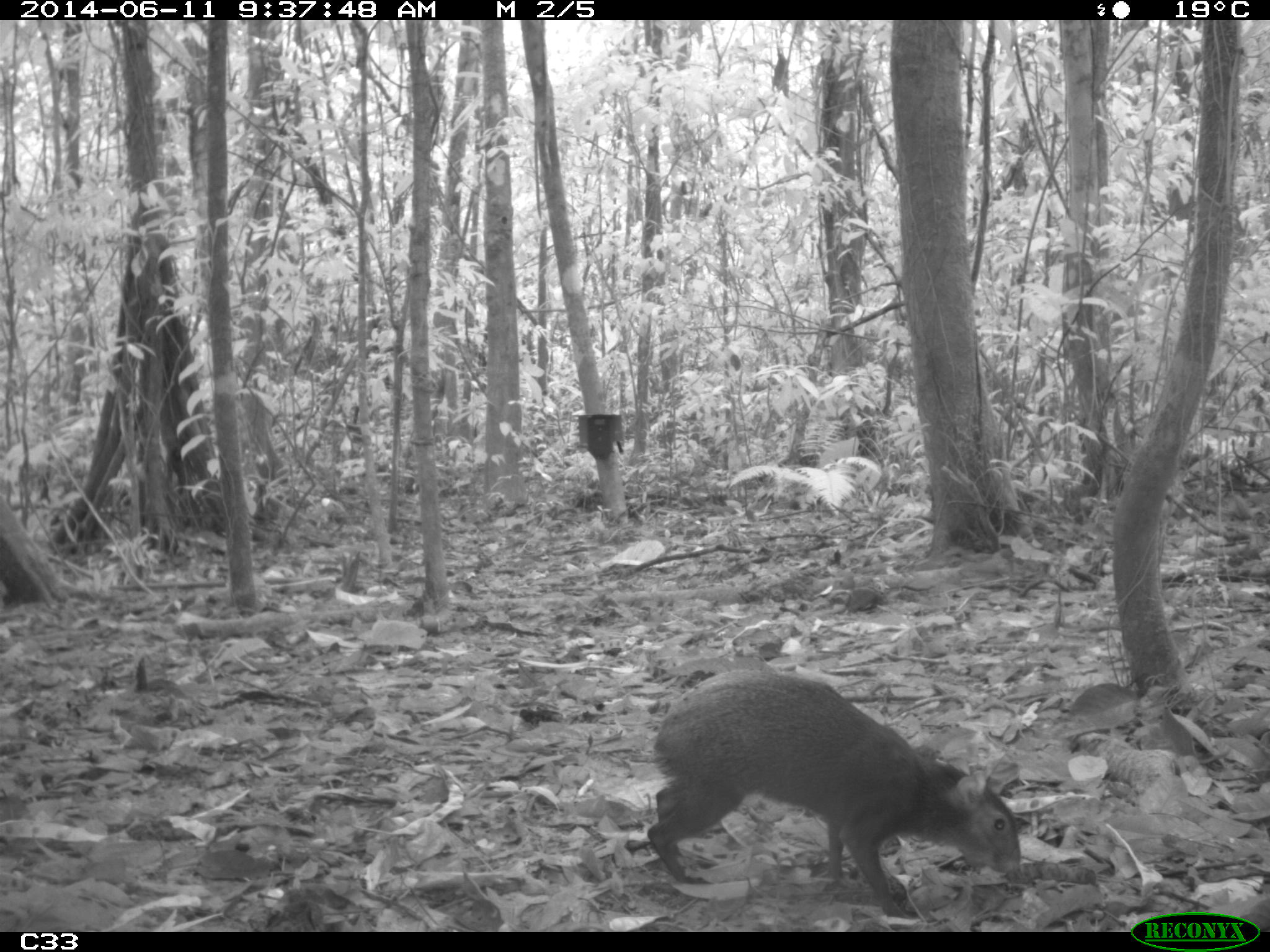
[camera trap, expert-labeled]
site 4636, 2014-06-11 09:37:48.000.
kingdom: Animalia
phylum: Chordata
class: Mammalia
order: Rodentia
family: Dasyproctidae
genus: Dasyprocta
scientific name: Dasyprocta leporina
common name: red-rumped agouti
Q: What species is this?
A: Dasyprocta leporina (red-rumped agouti).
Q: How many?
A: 1.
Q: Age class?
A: Adult.